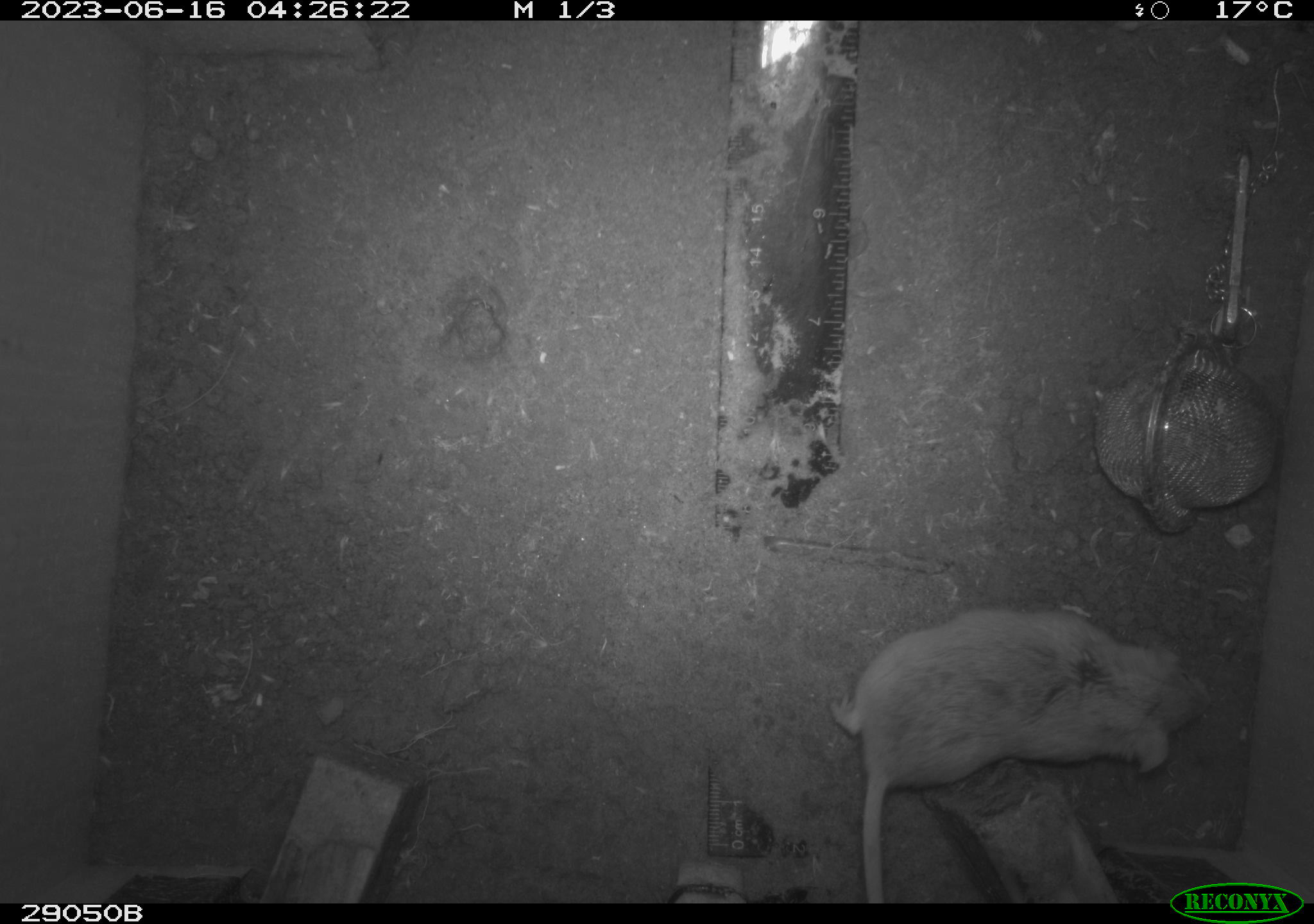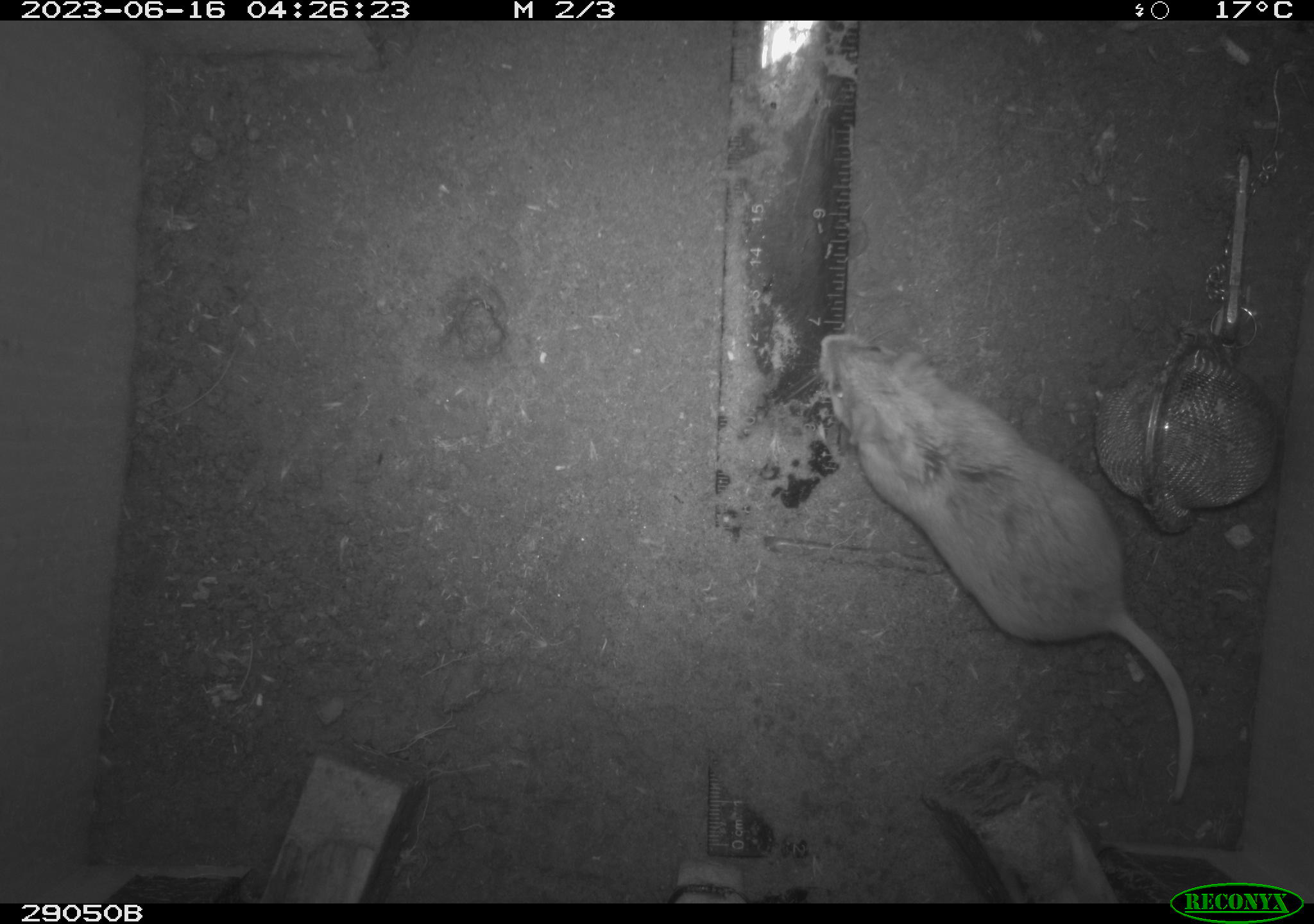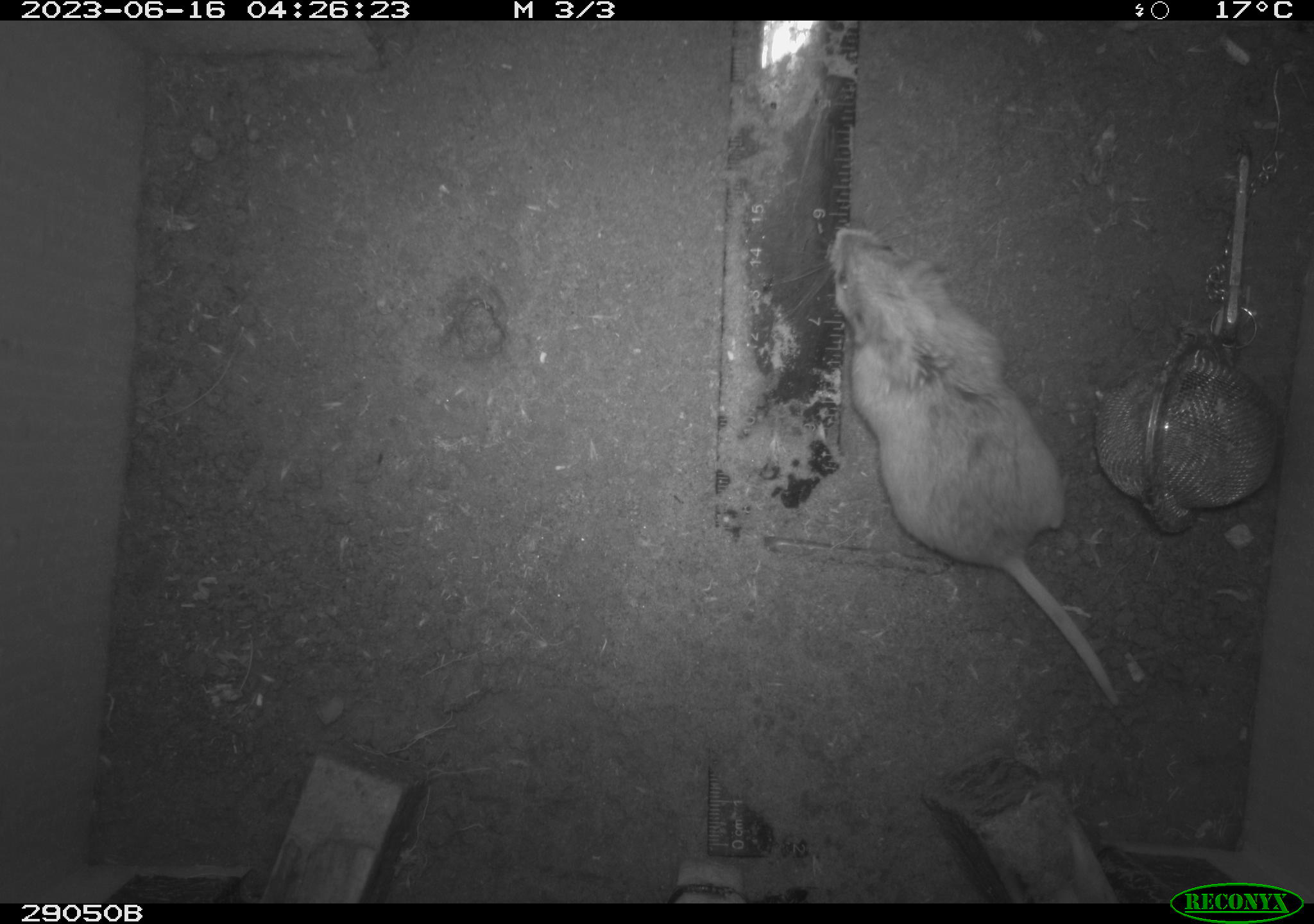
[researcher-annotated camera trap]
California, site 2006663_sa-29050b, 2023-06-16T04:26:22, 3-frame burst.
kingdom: Animalia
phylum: Chordata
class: Mammalia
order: Rodentia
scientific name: Rodentia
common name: rodent